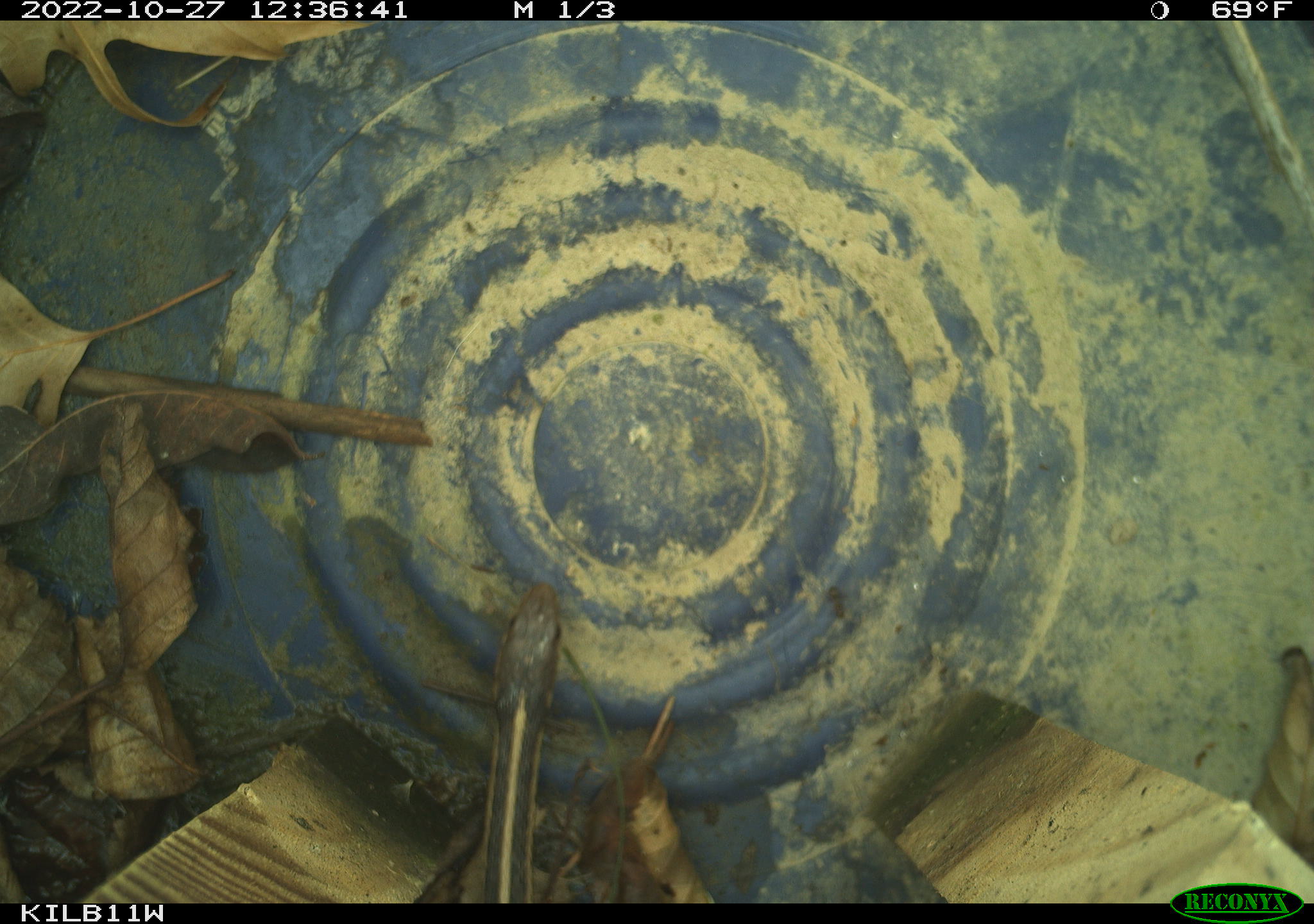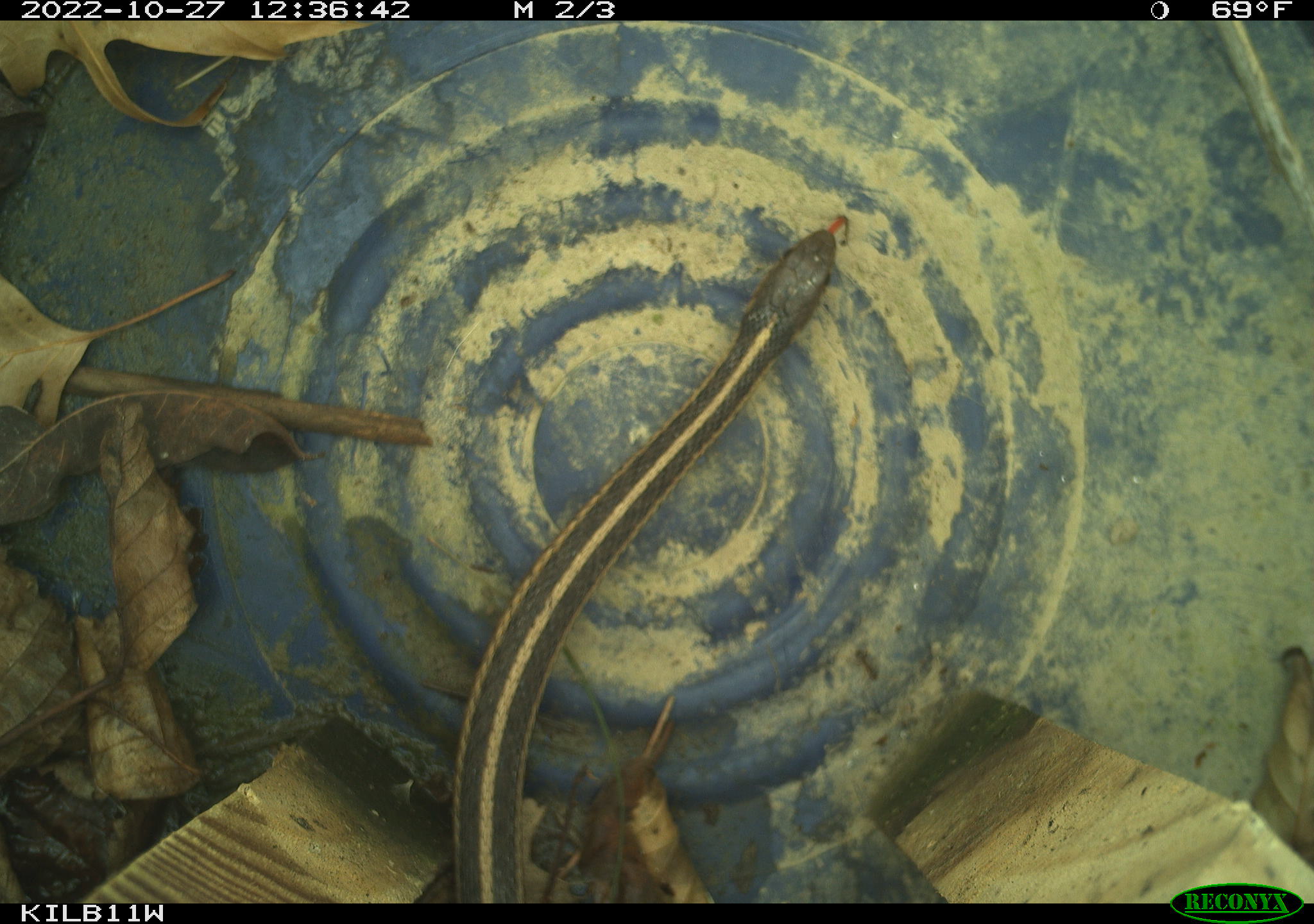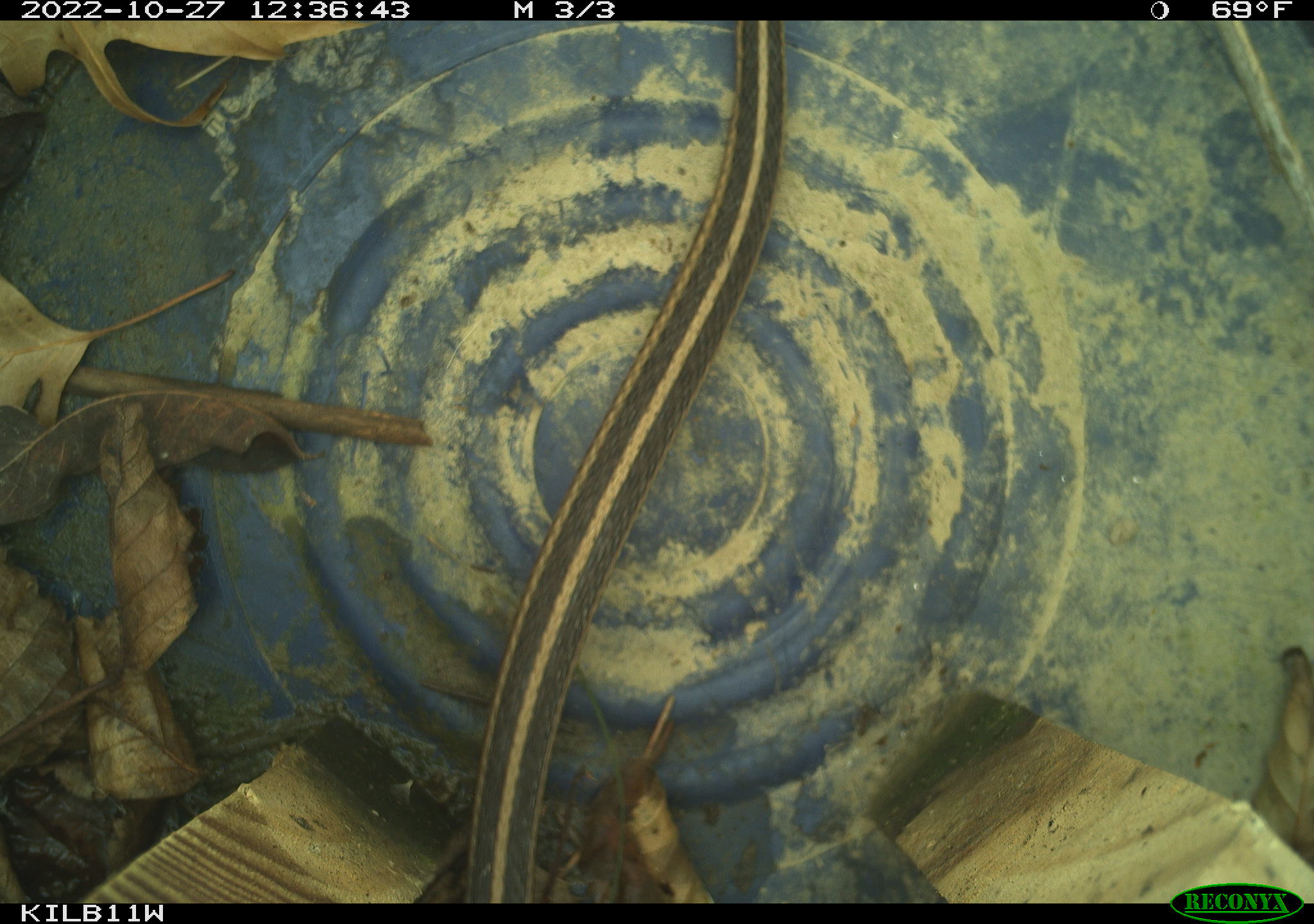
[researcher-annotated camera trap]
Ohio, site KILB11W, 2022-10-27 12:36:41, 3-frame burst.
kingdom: Animalia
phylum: Chordata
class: Reptilia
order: Squamata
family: Colubridae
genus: Thamnophis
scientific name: Thamnophis sirtalis sirtalis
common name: eastern gartersnake